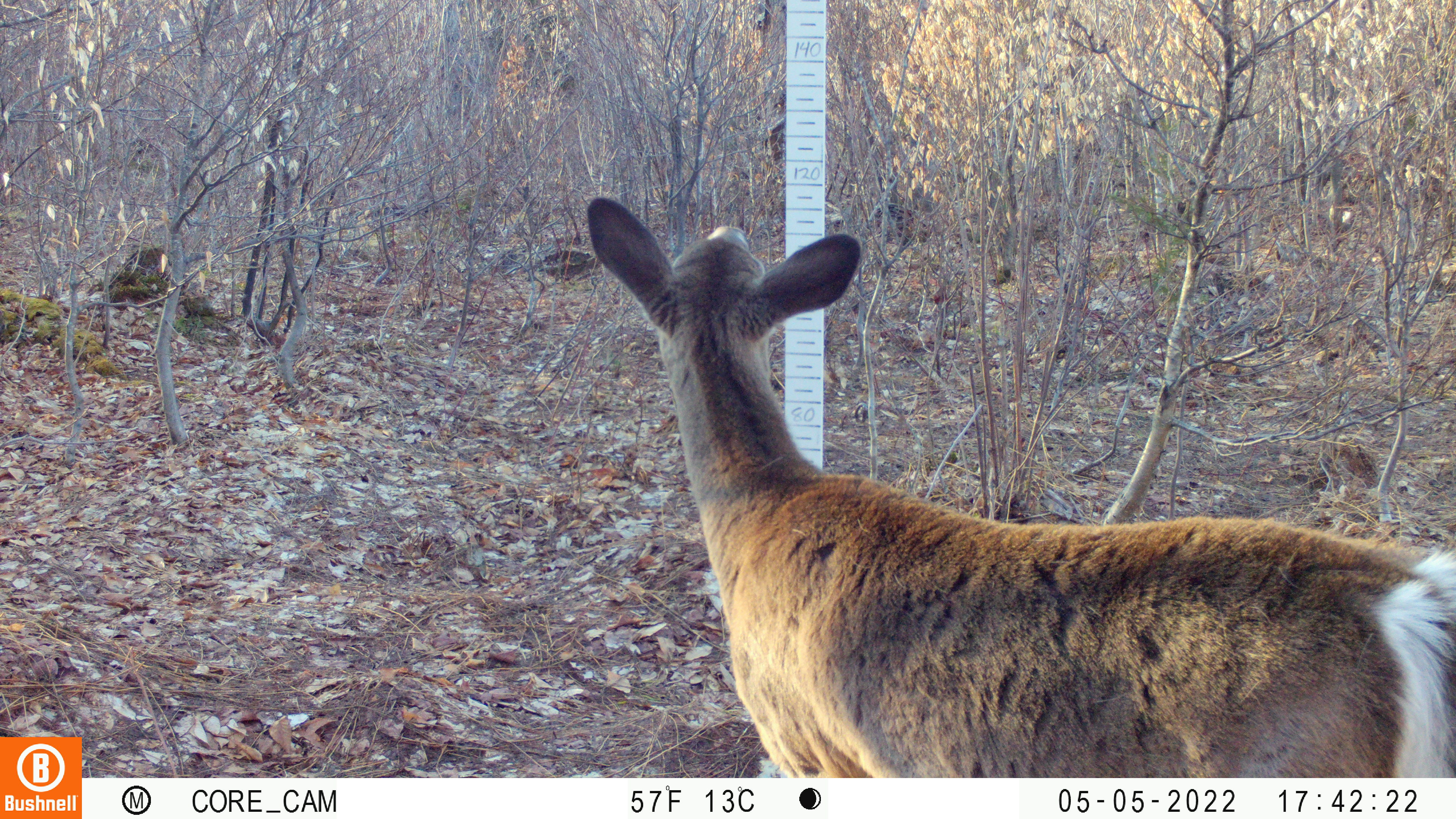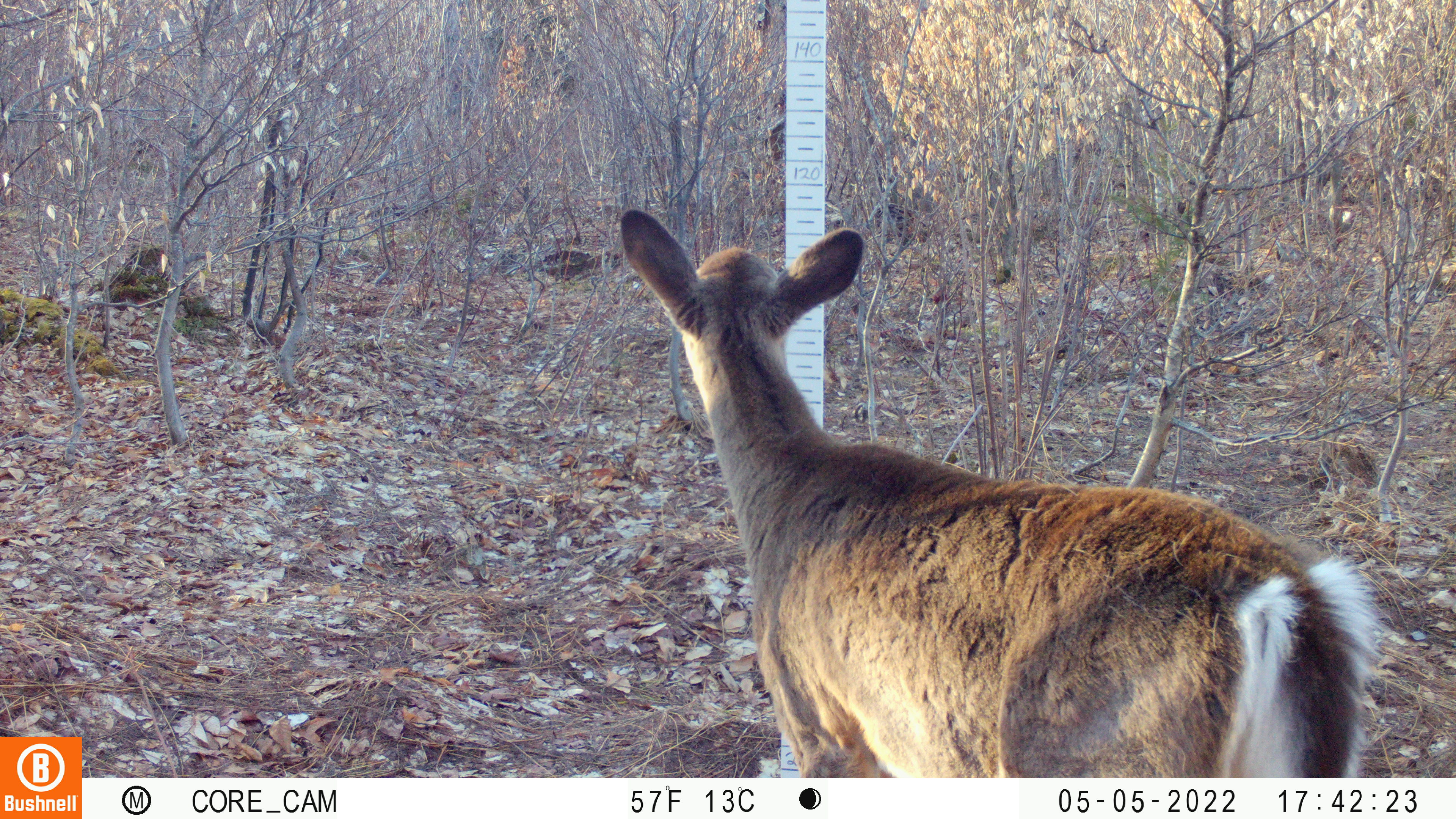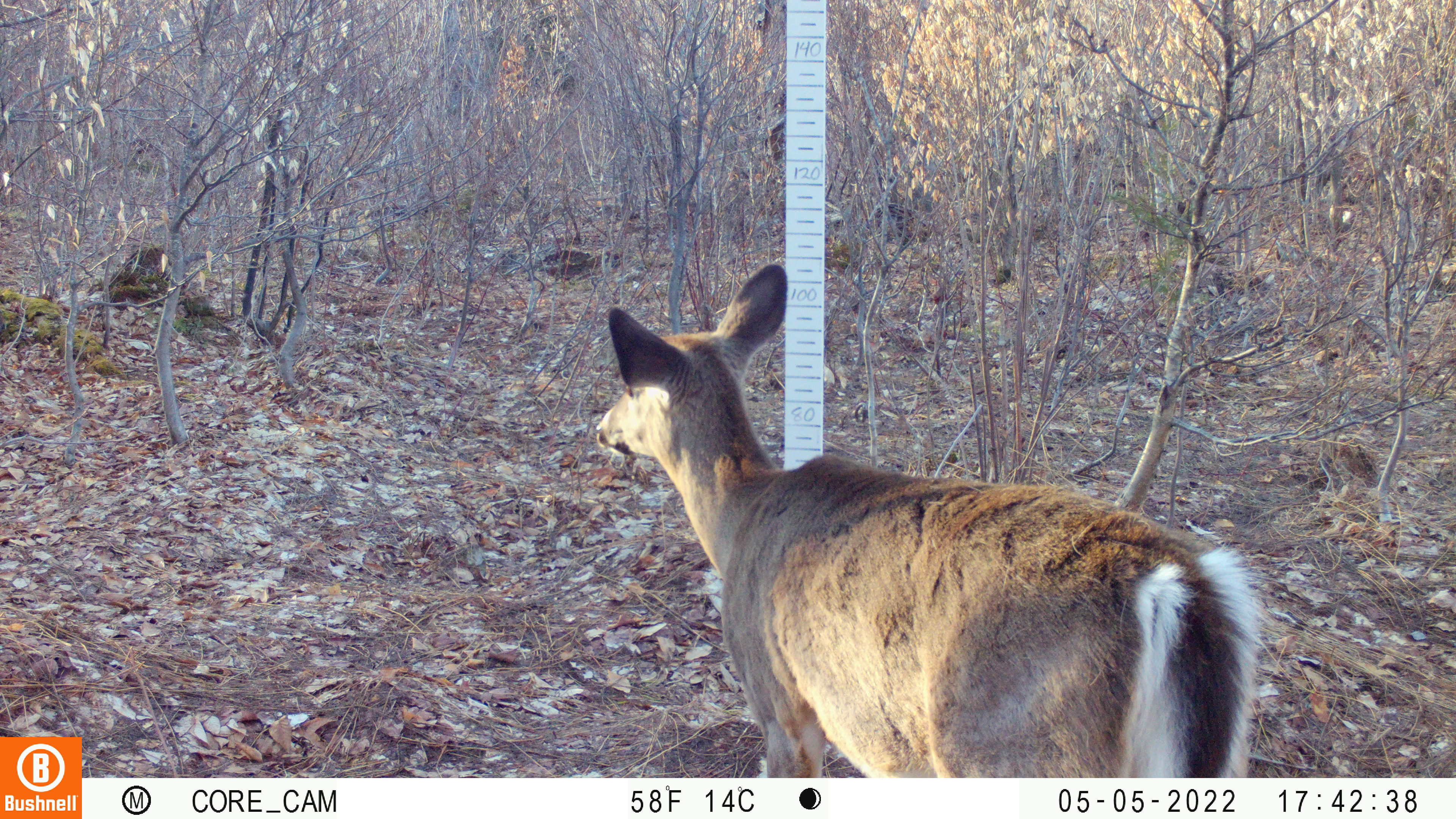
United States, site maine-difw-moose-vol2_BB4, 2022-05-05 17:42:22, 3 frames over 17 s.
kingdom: Animalia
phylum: Chordata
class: Mammalia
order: Artiodactyla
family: Cervidae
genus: Odocoileus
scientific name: Odocoileus virginianus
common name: white-tailed deer